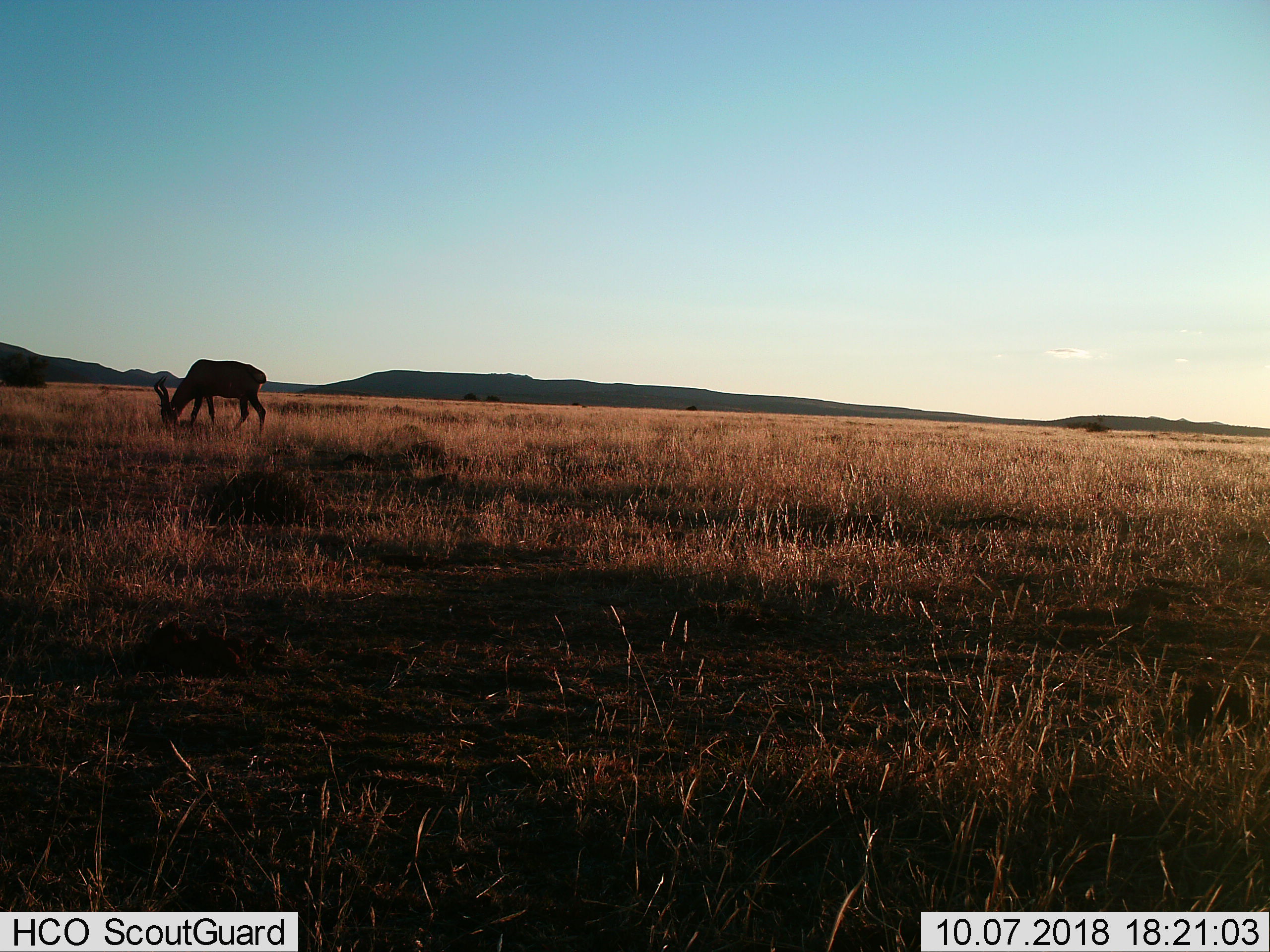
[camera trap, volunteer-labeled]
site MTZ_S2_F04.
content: unidentified animal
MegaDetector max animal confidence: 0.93